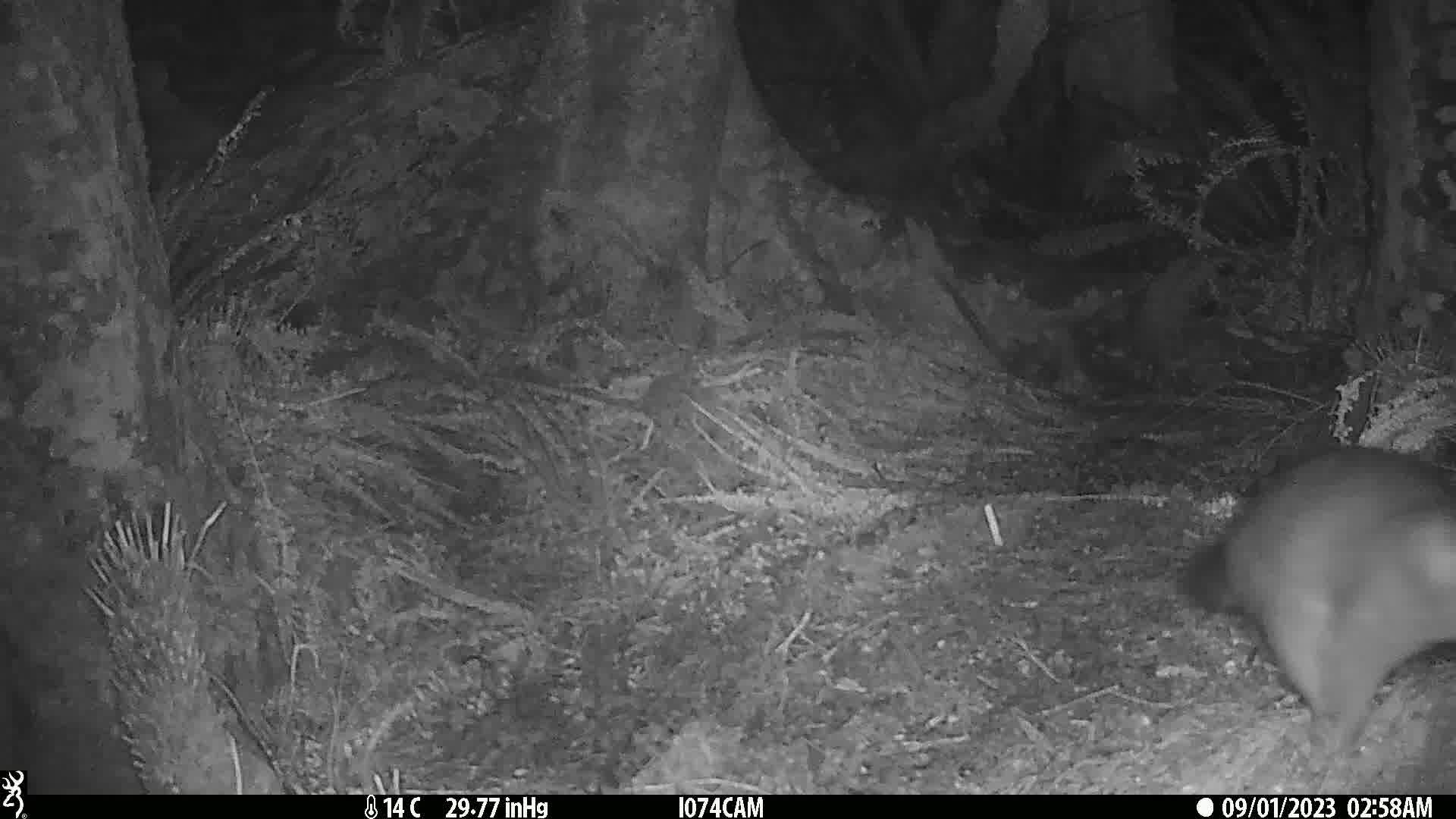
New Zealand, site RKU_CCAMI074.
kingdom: Animalia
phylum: Chordata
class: Mammalia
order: Diprotodontia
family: Phalangeridae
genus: Trichosurus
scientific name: Trichosurus vulpecula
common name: common brushtail possum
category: possum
Possum (common brushtail possum) (Trichosurus vulpecula).